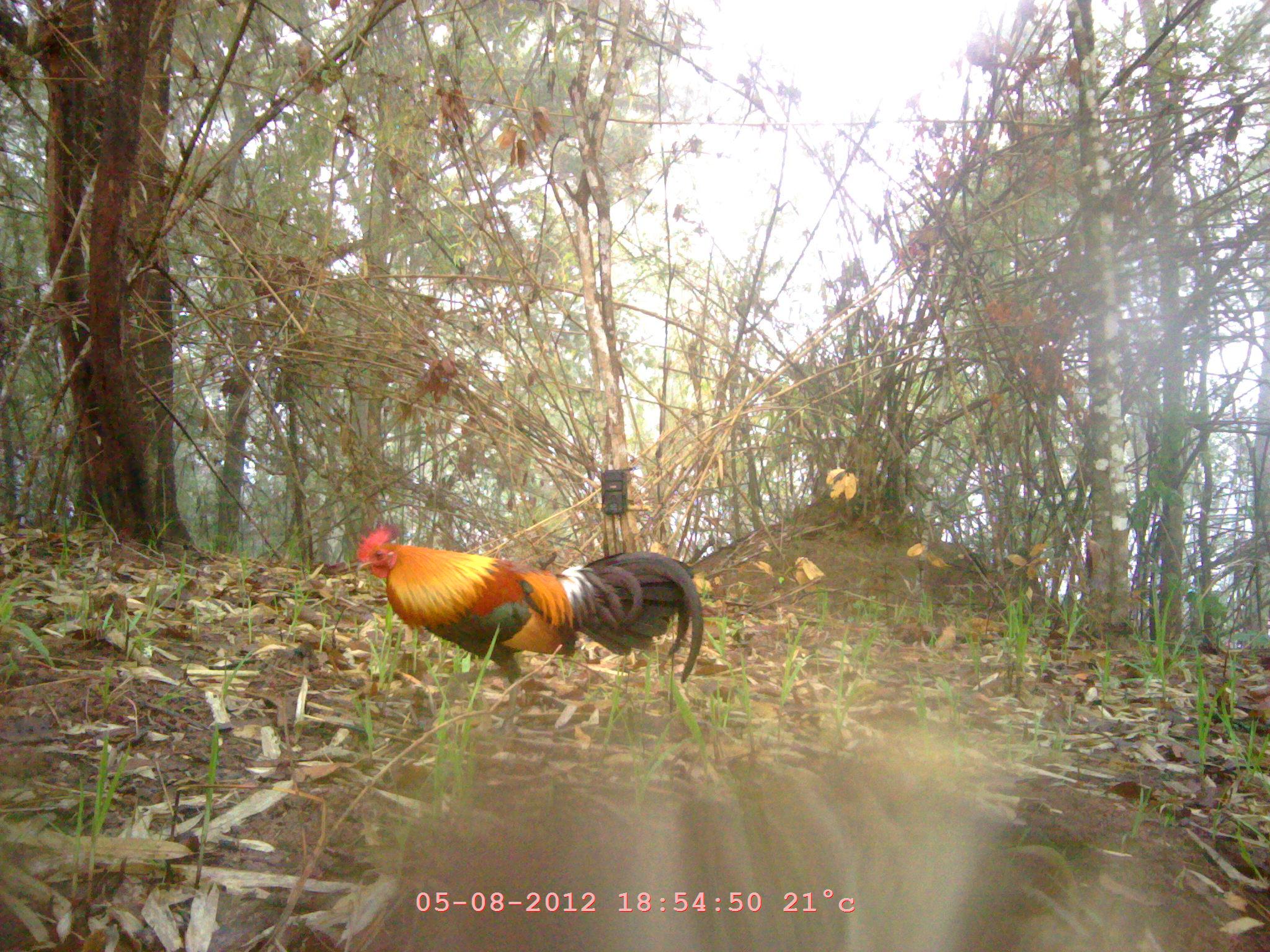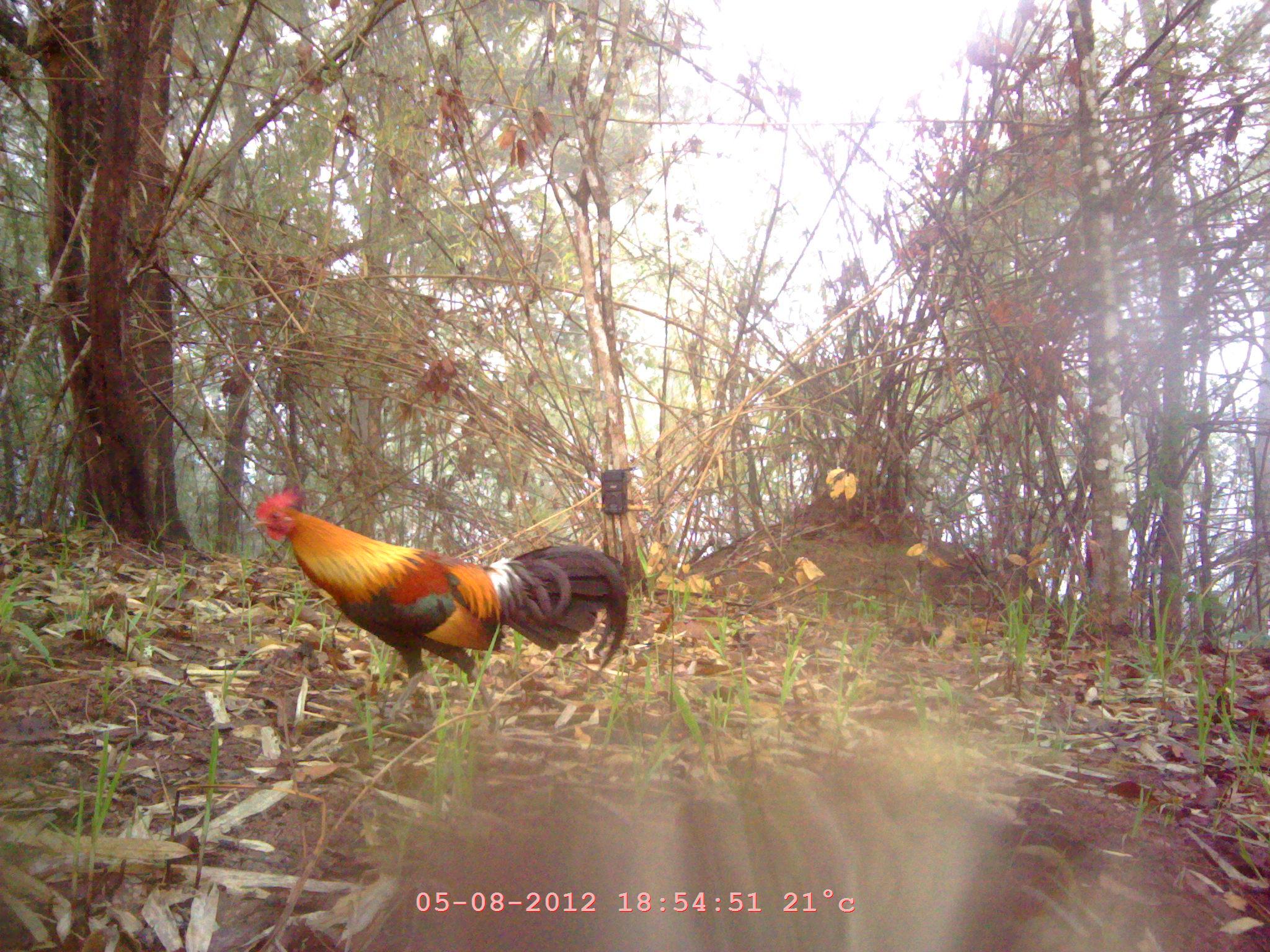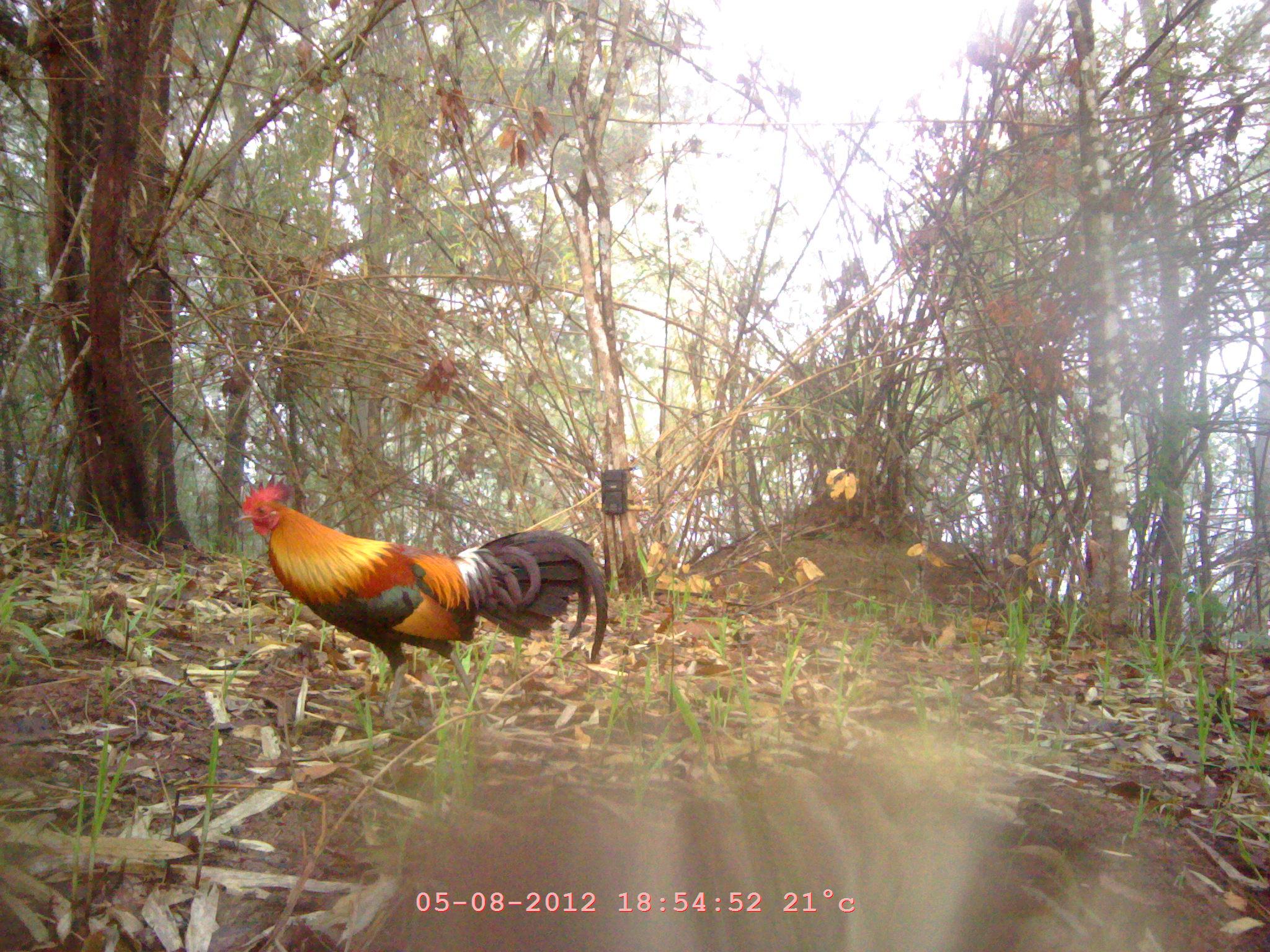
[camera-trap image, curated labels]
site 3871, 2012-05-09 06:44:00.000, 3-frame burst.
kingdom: Animalia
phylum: Chordata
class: Aves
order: Galliformes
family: Phasianidae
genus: Gallus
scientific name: Gallus gallus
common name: red junglefowl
Gallus gallus (red junglefowl), count 1.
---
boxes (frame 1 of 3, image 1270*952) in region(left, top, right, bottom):
gallus gallus: region(354, 519, 703, 745)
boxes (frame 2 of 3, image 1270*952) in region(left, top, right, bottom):
gallus gallus: region(252, 482, 627, 752)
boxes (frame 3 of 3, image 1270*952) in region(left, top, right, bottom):
gallus gallus: region(237, 473, 607, 746)